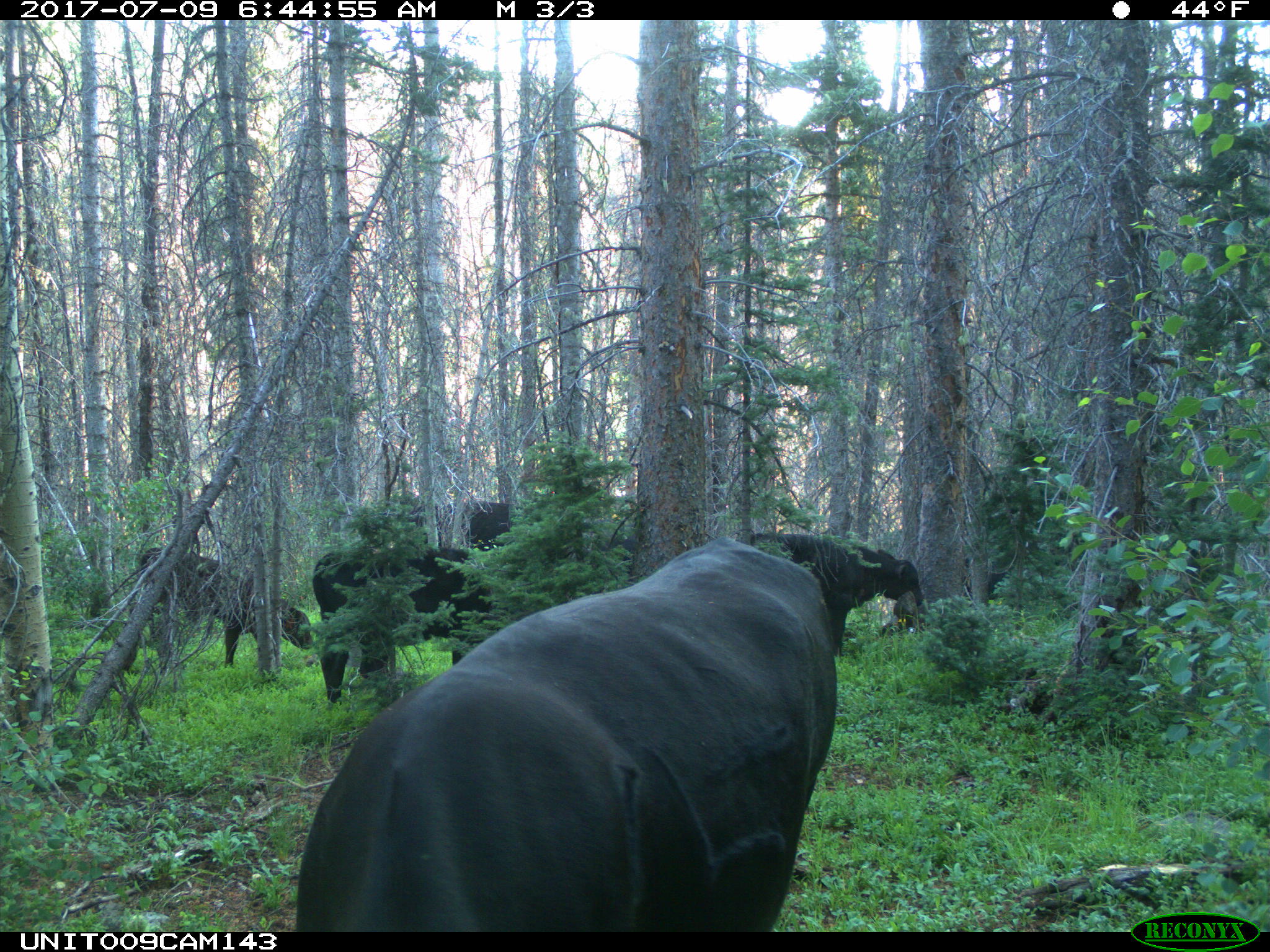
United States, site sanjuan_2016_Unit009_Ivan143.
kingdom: Animalia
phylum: Chordata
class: Mammalia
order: Artiodactyla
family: Bovidae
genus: Bos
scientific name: Bos taurus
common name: domestic cow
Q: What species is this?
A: Bos taurus (domestic cow).